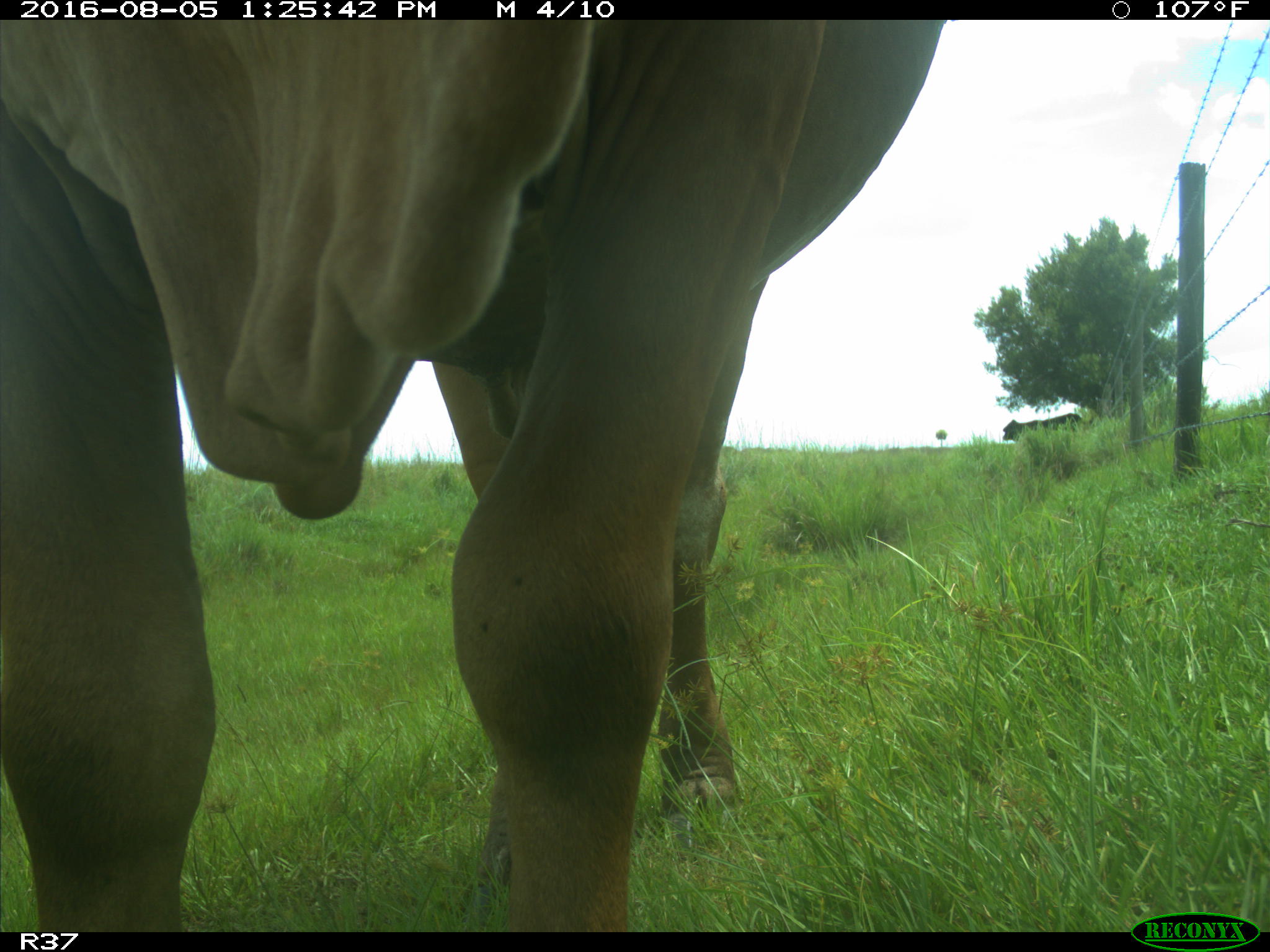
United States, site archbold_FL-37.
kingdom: Animalia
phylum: Chordata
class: Mammalia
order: Artiodactyla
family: Bovidae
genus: Bos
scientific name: Bos taurus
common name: domestic cow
Bos taurus (domestic cow).